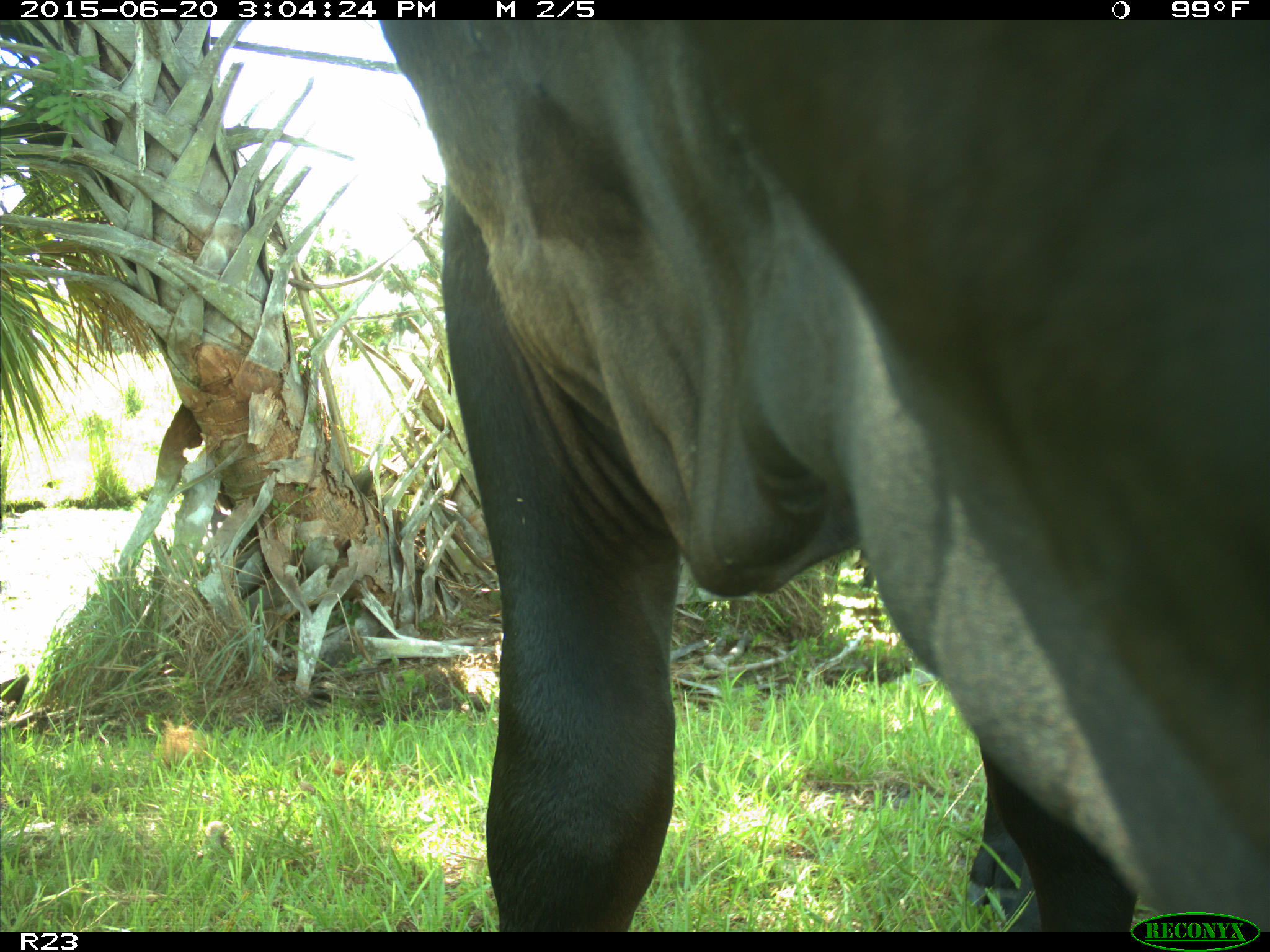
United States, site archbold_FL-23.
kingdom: Animalia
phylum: Chordata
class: Mammalia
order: Artiodactyla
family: Bovidae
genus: Bos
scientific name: Bos taurus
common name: domestic cow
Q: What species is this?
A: Bos taurus (domestic cow).